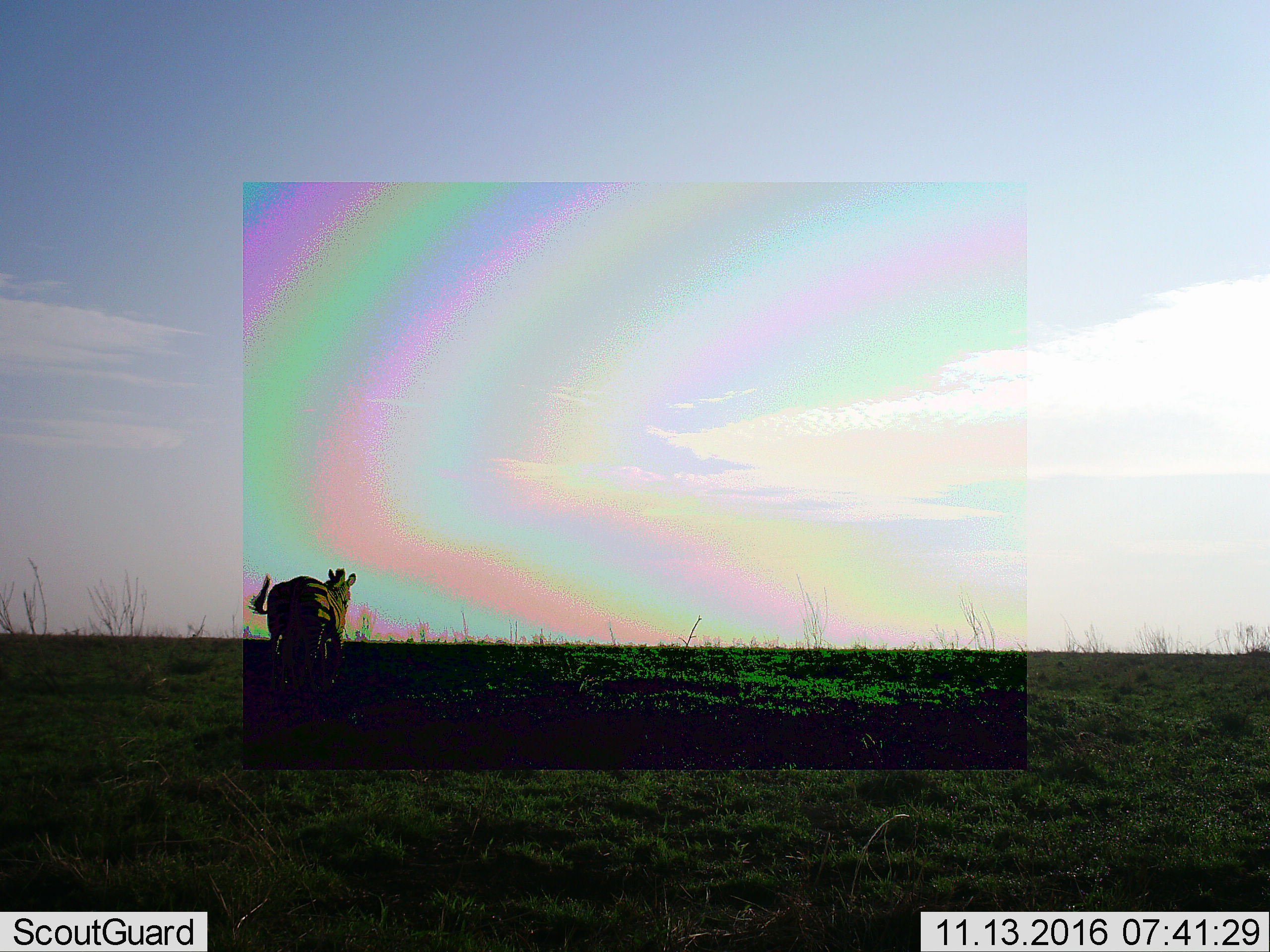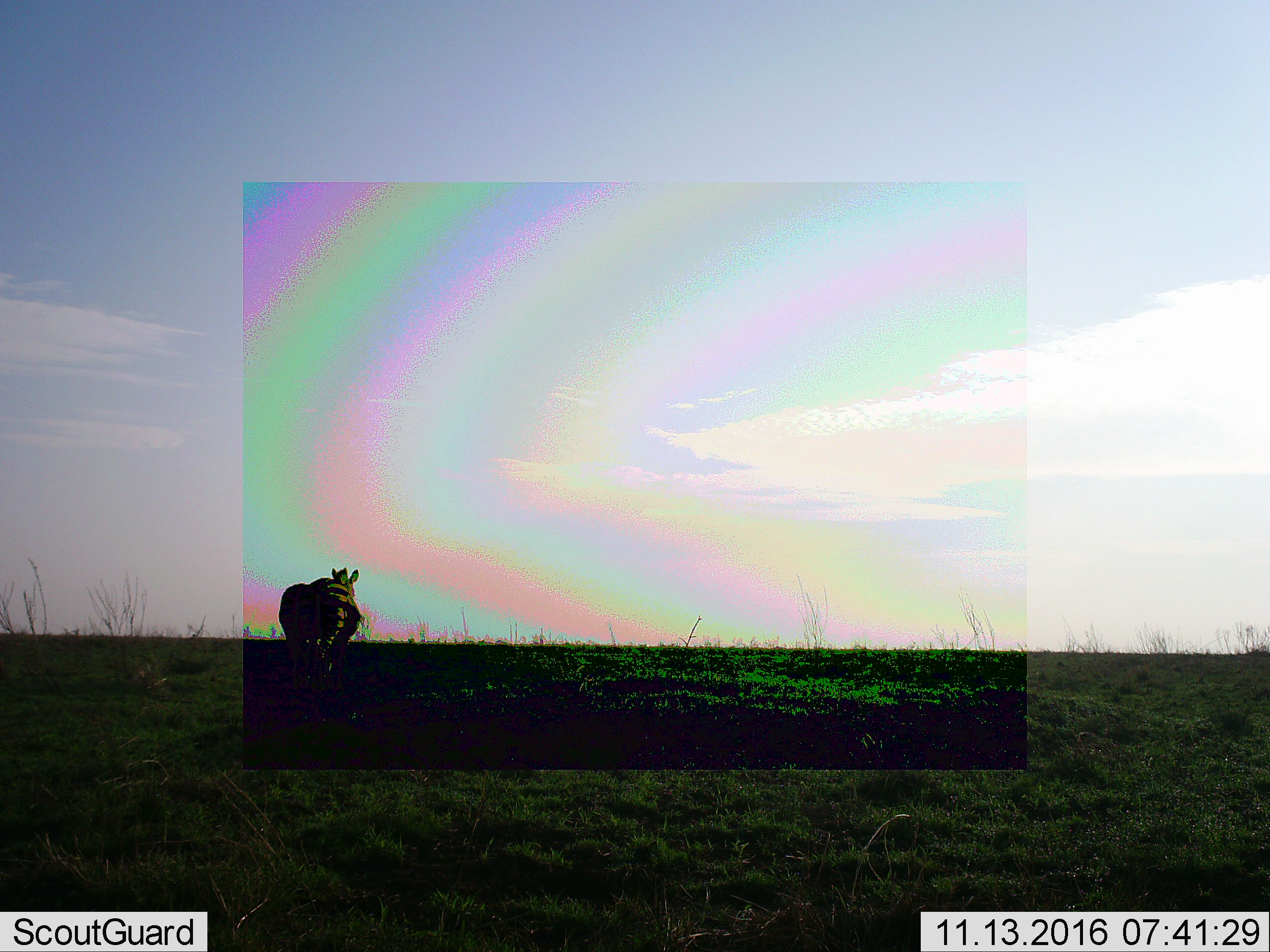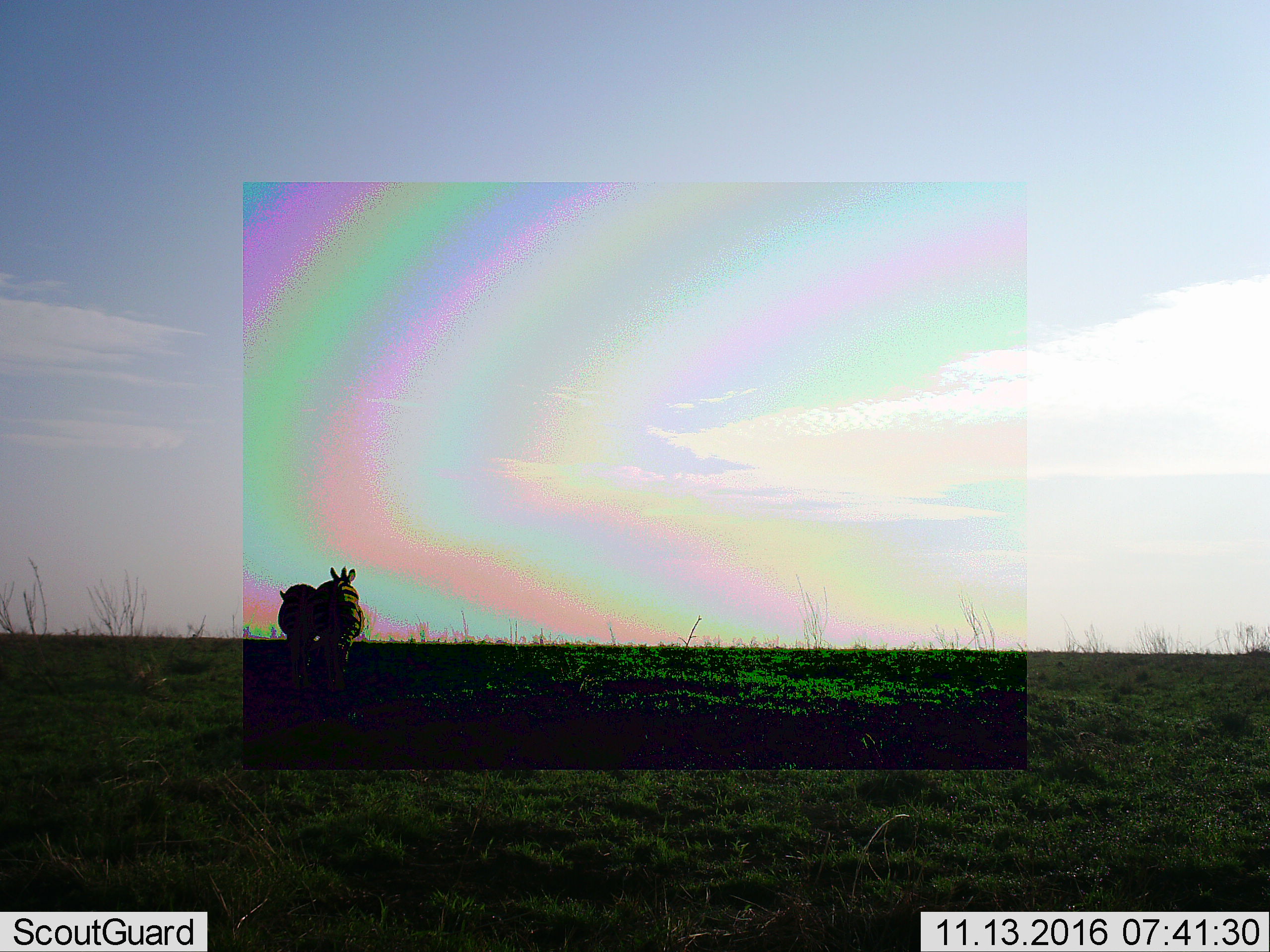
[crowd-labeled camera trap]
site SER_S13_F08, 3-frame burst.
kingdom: Animalia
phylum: Chordata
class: Mammalia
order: Perissodactyla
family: Equidae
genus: Equus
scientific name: Equus quagga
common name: plains zebra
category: zebraplains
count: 1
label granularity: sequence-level